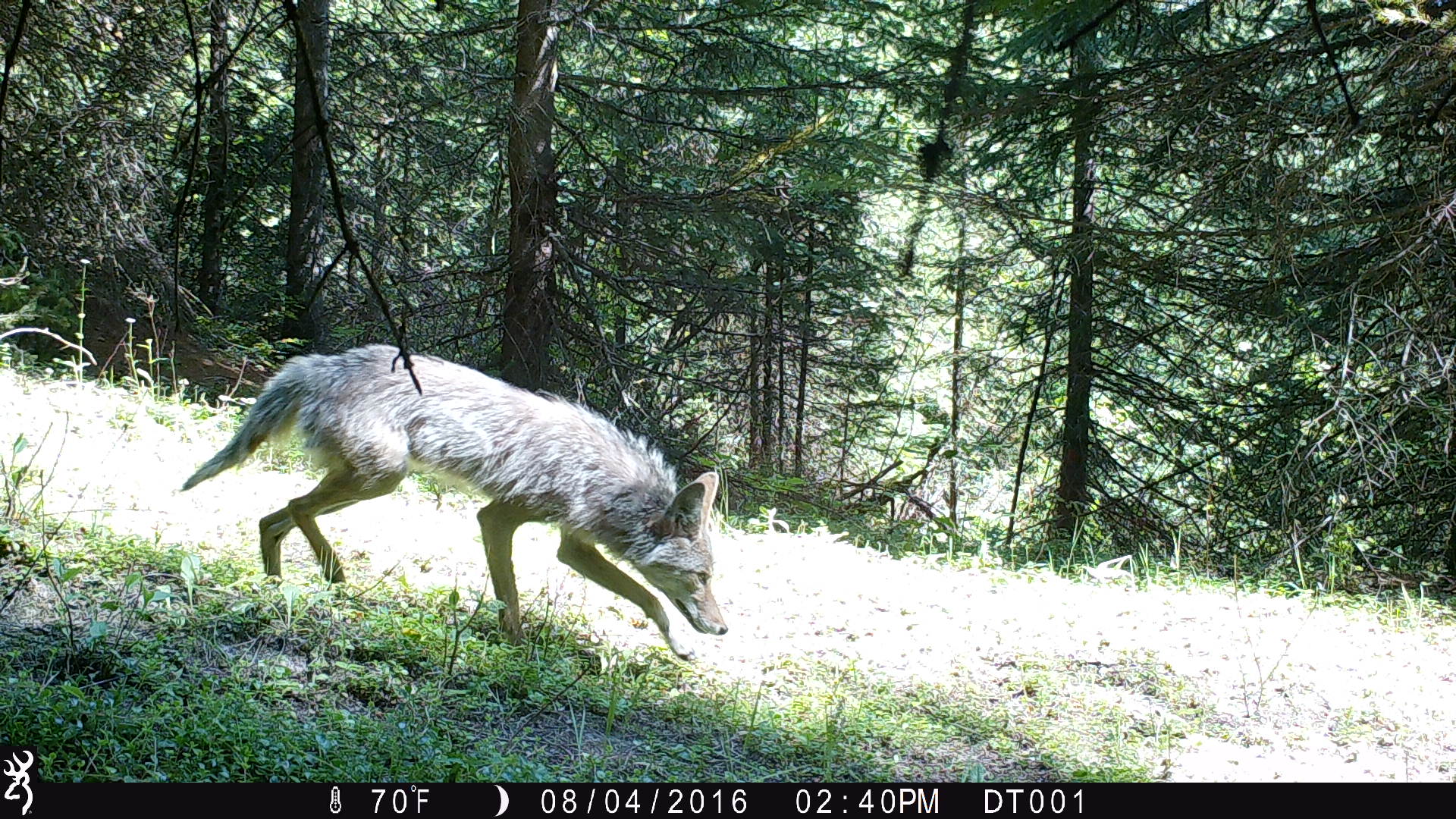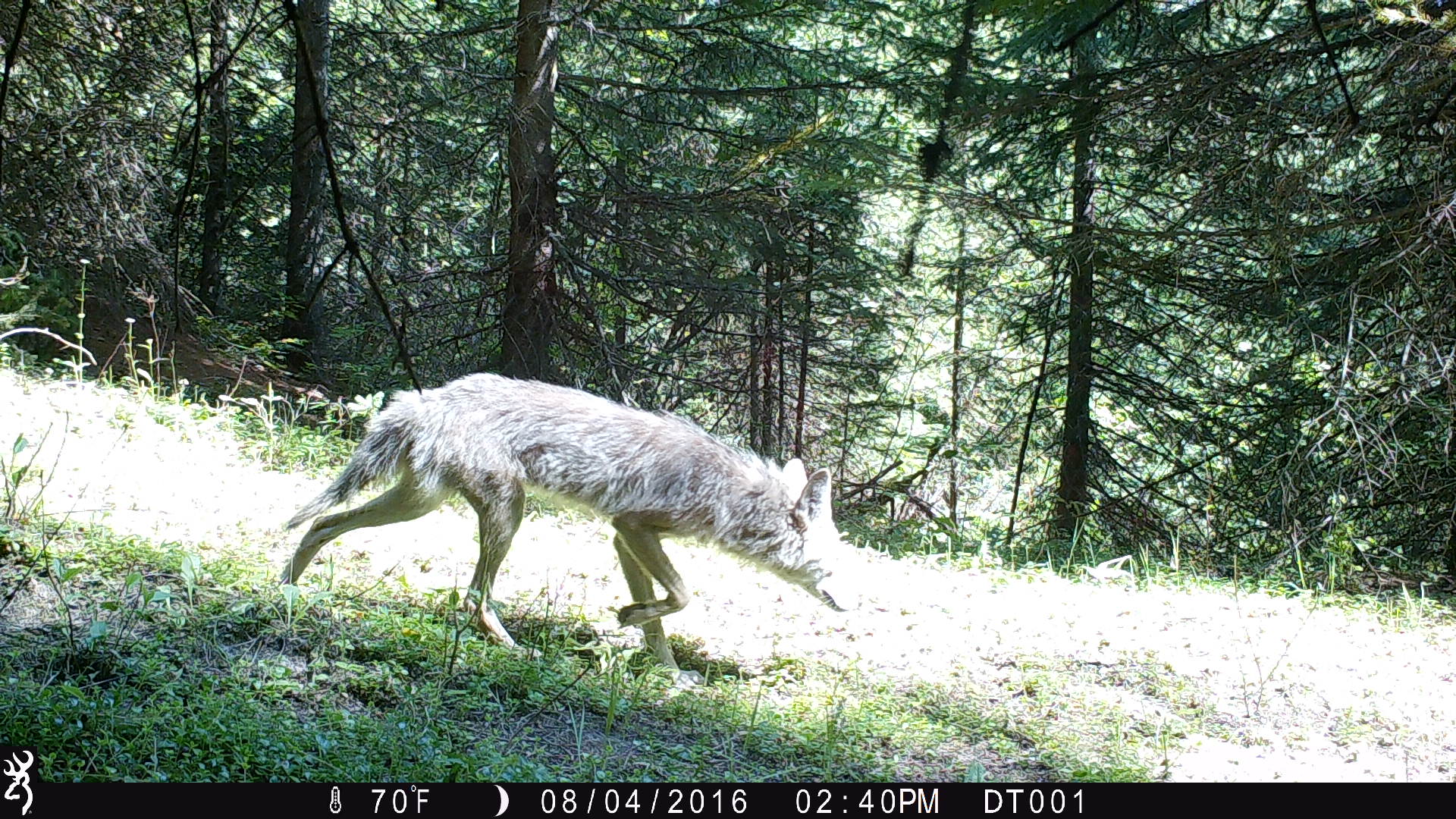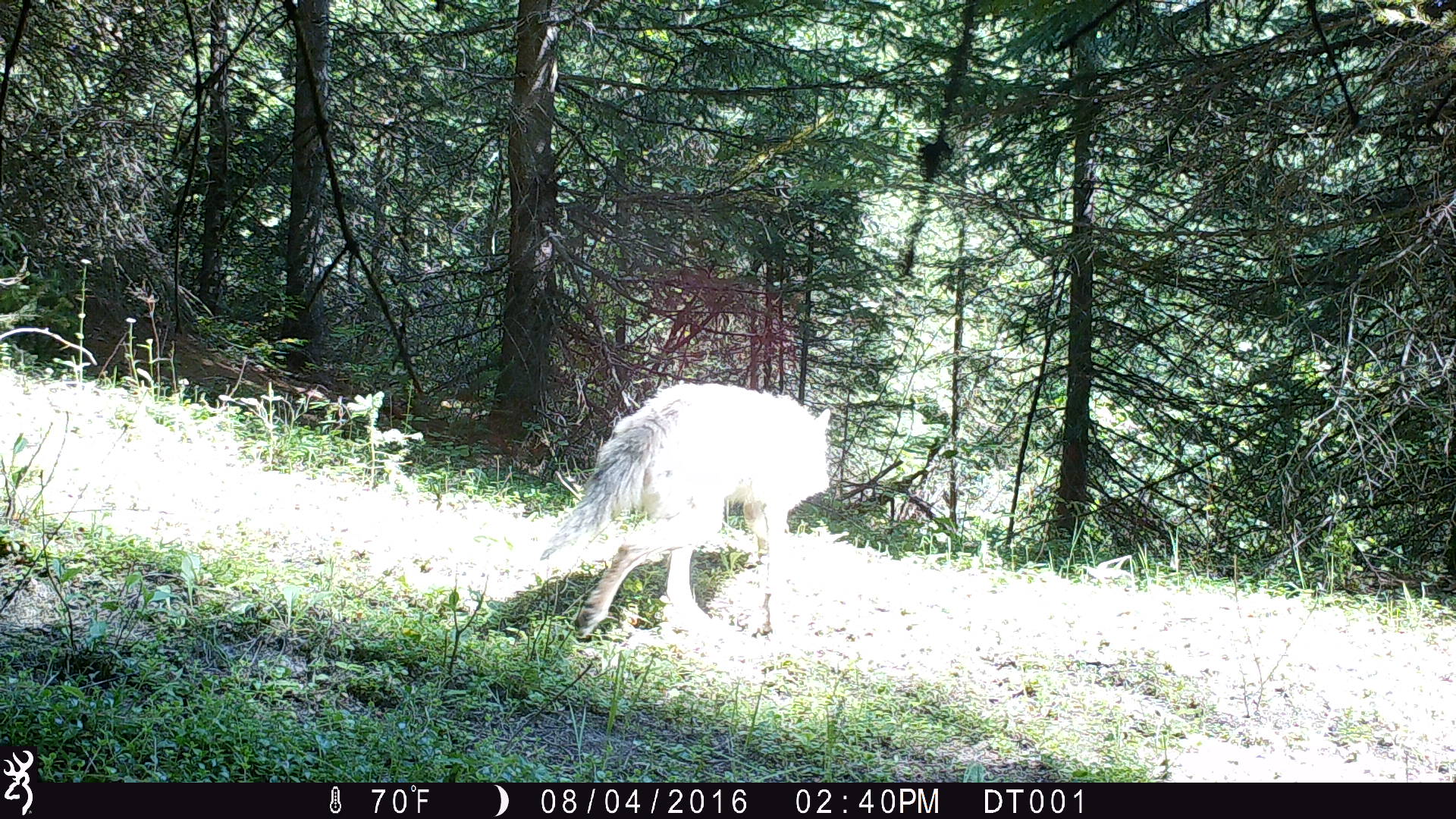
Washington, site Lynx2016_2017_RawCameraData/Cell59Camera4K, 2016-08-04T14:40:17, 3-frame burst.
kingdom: Animalia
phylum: Chordata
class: Mammalia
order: Carnivora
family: Canidae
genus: Canis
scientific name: Canis latrans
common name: coyote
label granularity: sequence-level